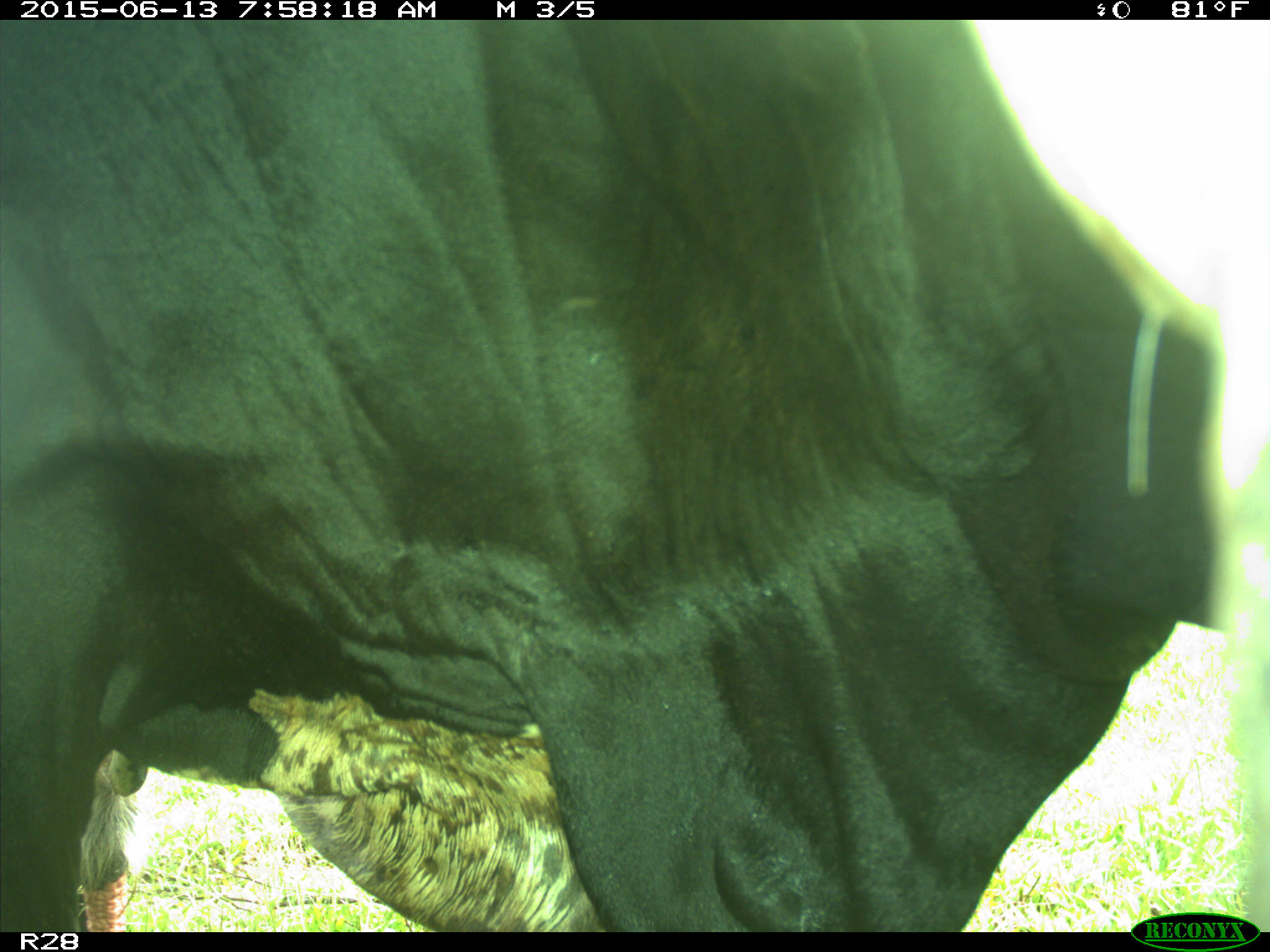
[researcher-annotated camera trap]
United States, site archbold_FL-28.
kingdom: Animalia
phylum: Chordata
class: Mammalia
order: Artiodactyla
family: Bovidae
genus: Bos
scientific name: Bos taurus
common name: domestic cow